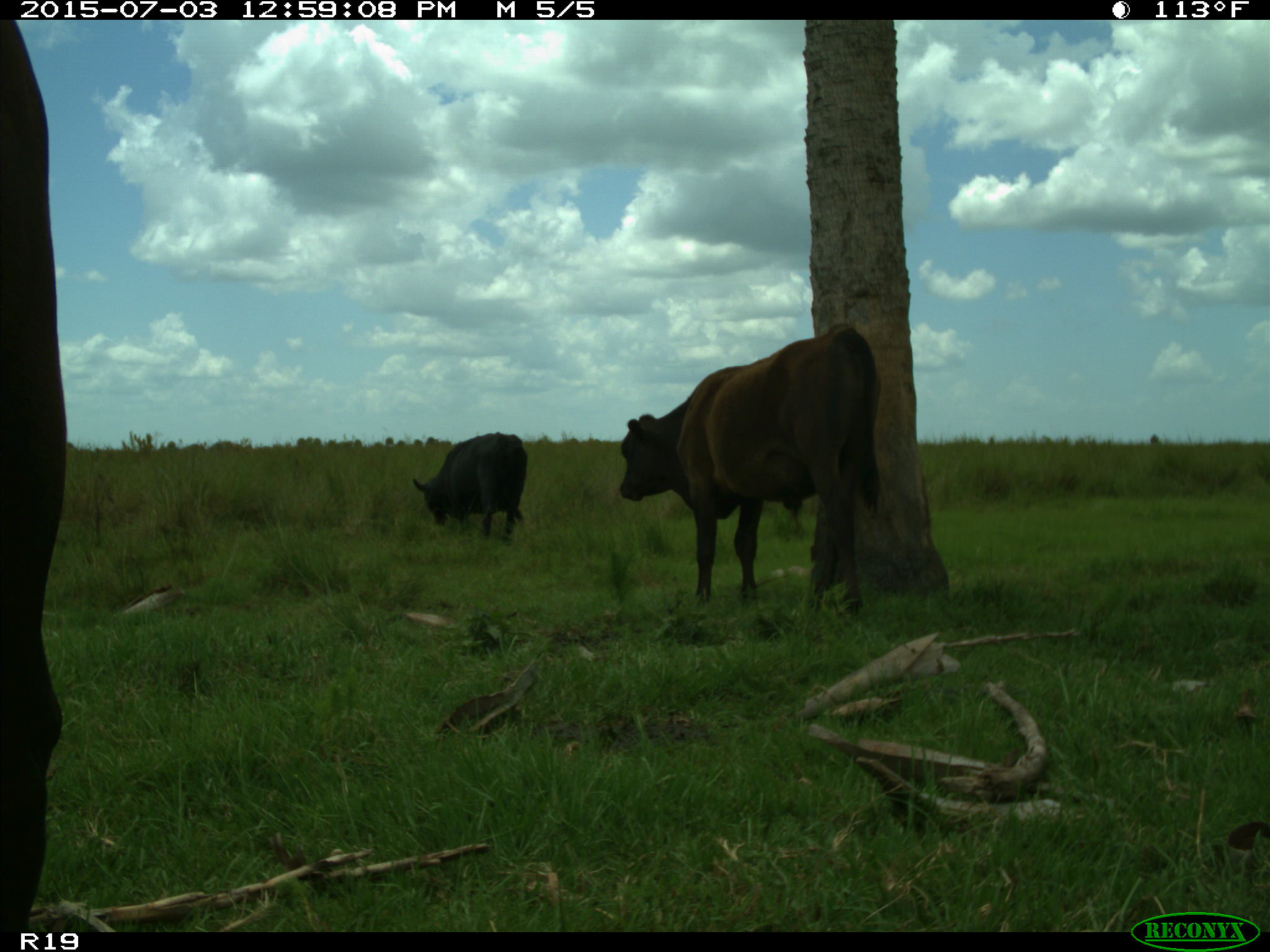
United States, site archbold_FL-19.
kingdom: Animalia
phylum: Chordata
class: Mammalia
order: Artiodactyla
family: Bovidae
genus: Bos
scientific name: Bos taurus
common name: domestic cow